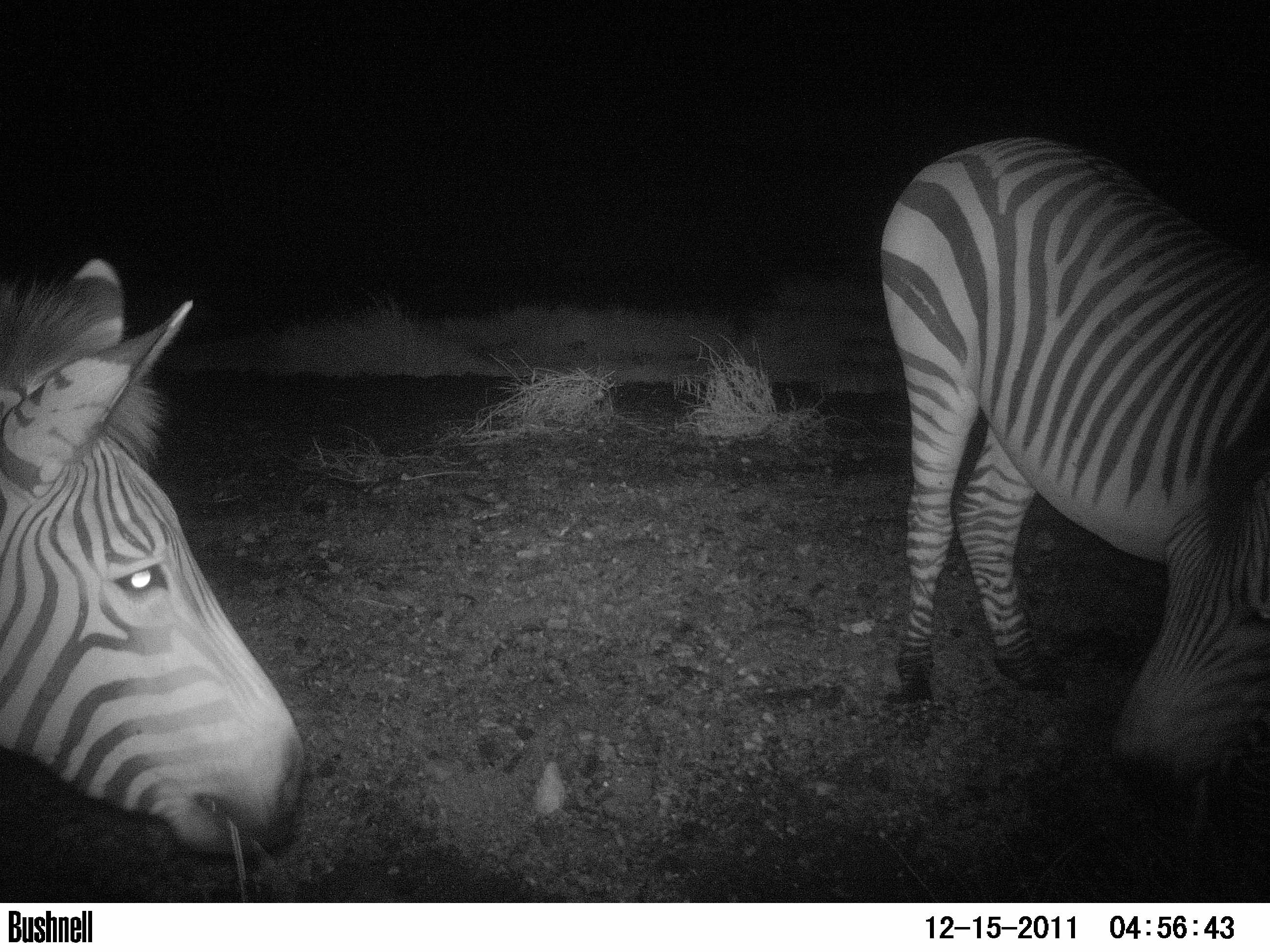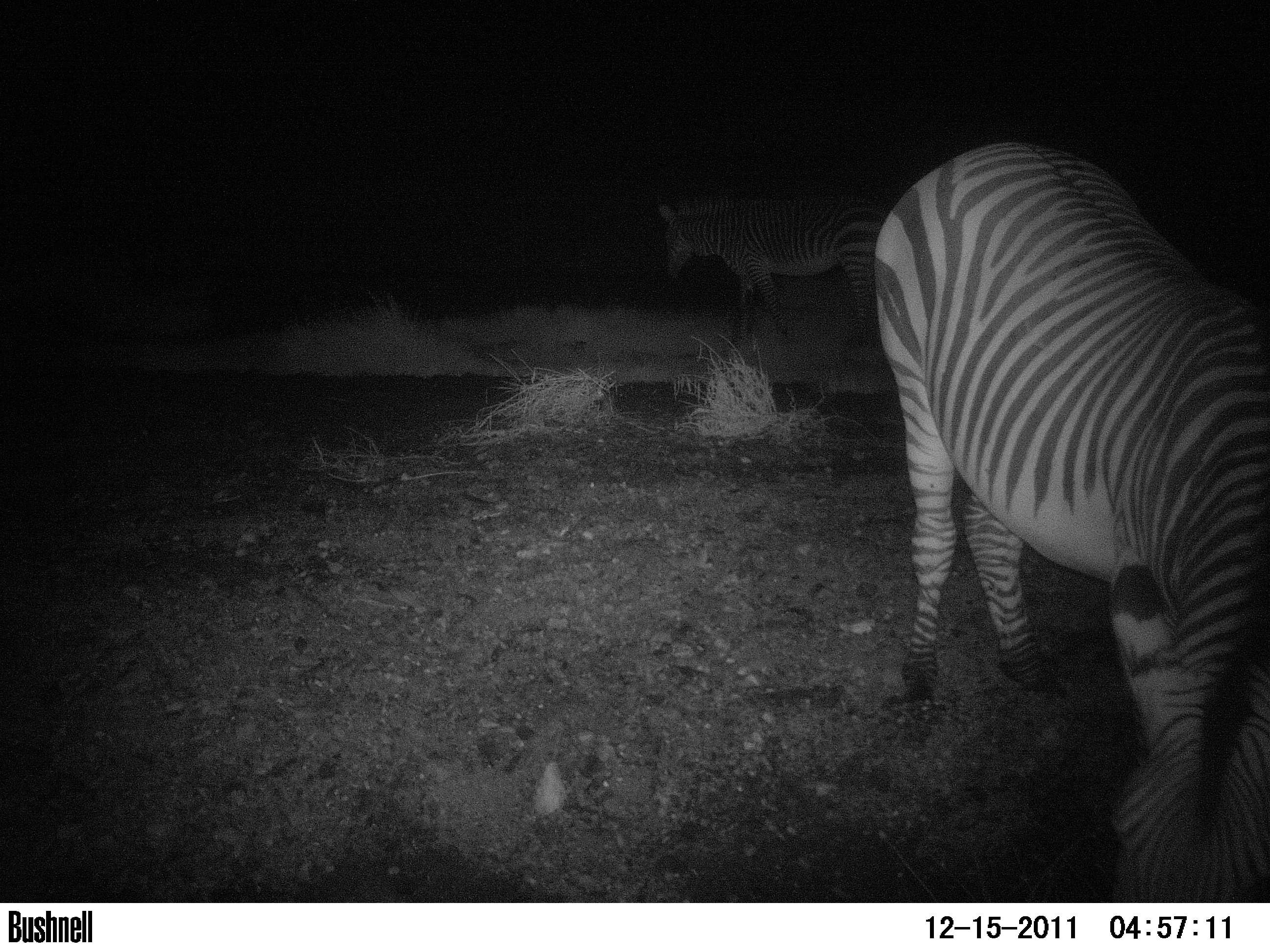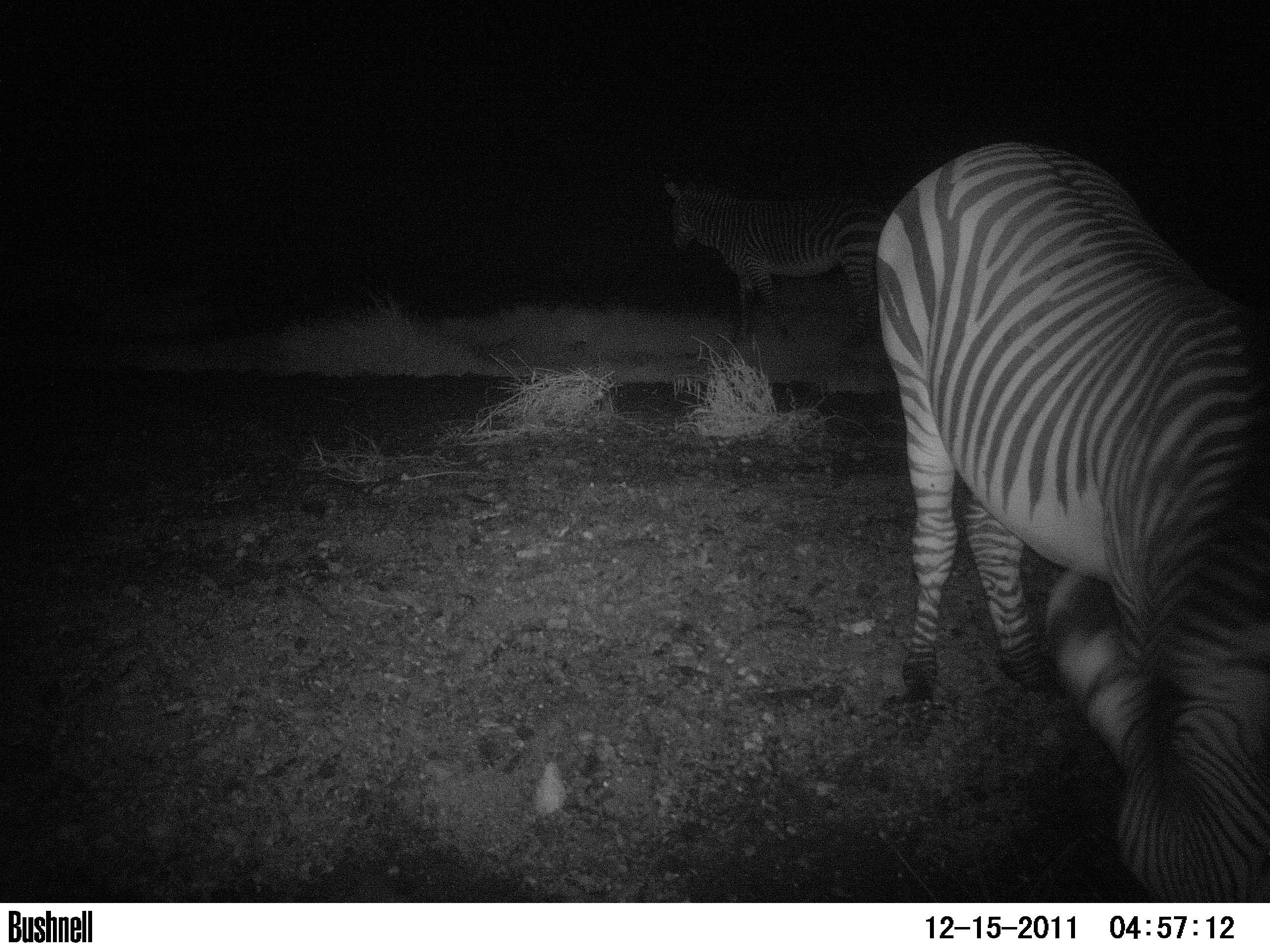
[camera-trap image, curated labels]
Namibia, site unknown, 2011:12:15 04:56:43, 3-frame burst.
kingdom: Animalia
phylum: Chordata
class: Mammalia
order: Perissodactyla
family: Equidae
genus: Equus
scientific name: Equus zebra hartmannae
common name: hartmann's mountain zebra